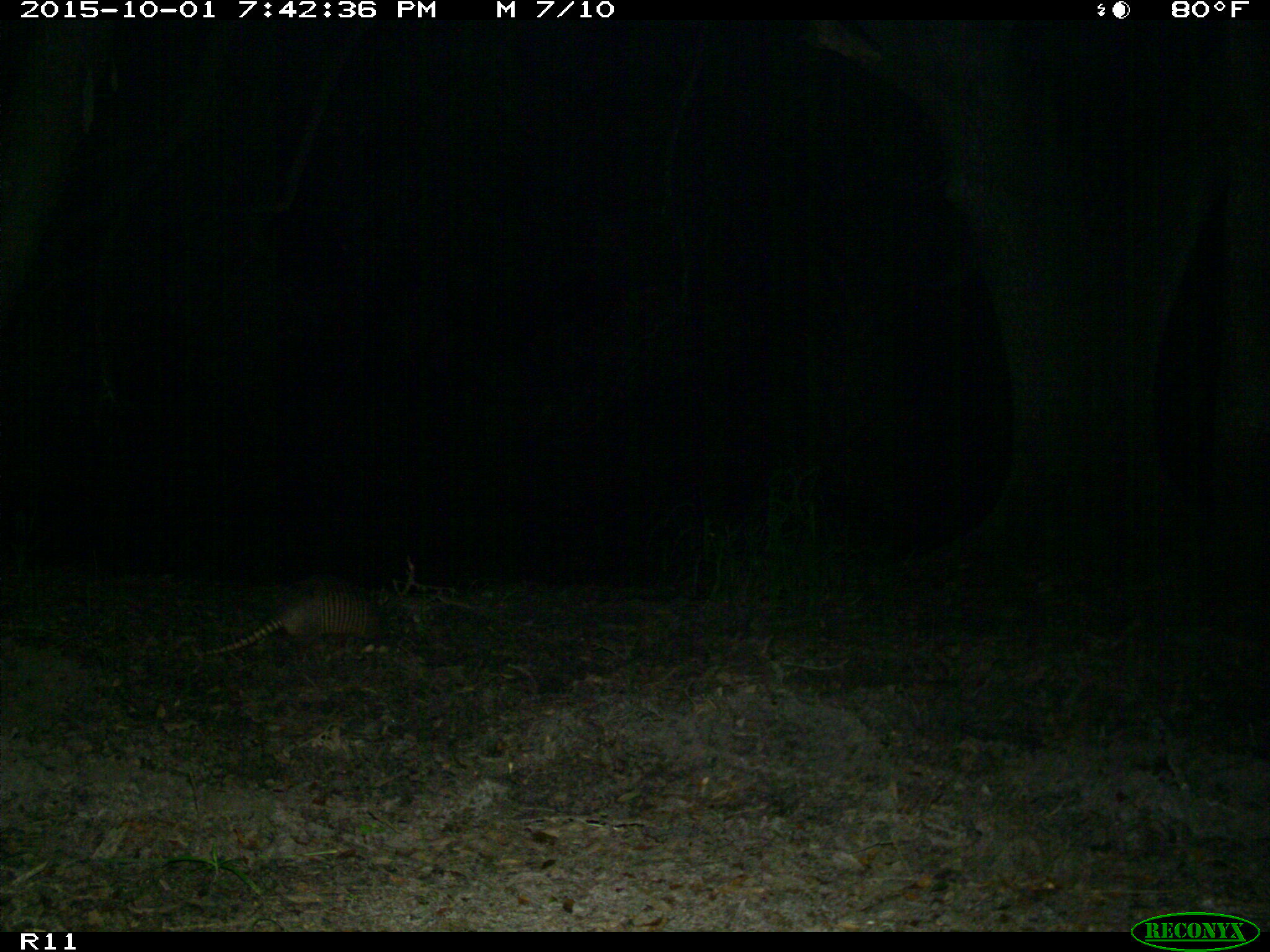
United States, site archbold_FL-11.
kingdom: Animalia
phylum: Chordata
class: Mammalia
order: Cingulata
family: Dasypodidae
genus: Dasypus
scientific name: Dasypus novemcinctus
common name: nine-banded armadillo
Dasypus novemcinctus (nine-banded armadillo).